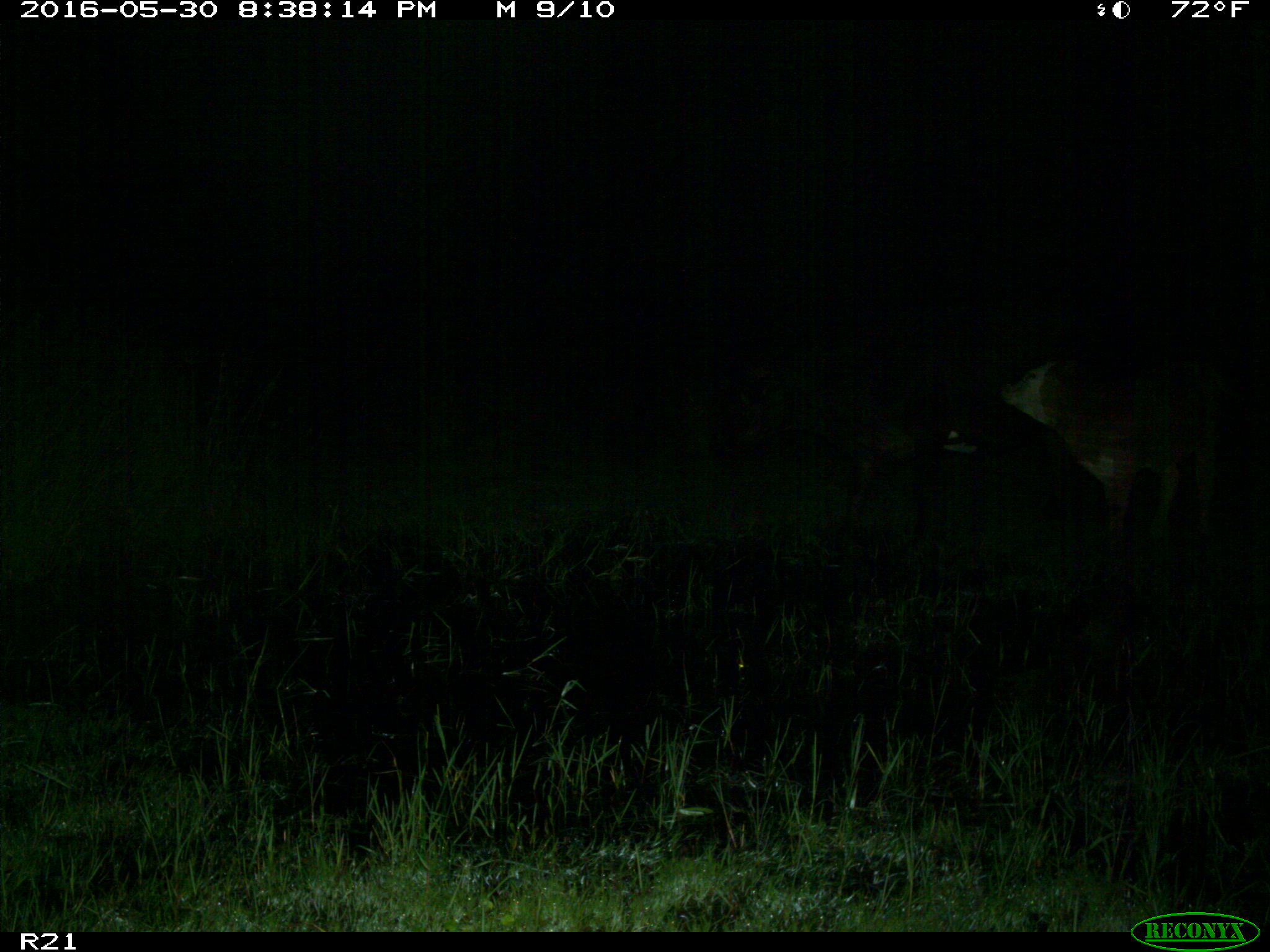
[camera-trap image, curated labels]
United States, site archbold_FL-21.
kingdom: Animalia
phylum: Chordata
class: Mammalia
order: Artiodactyla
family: Bovidae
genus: Bos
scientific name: Bos taurus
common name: domestic cow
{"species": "Bos taurus (domestic cow)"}